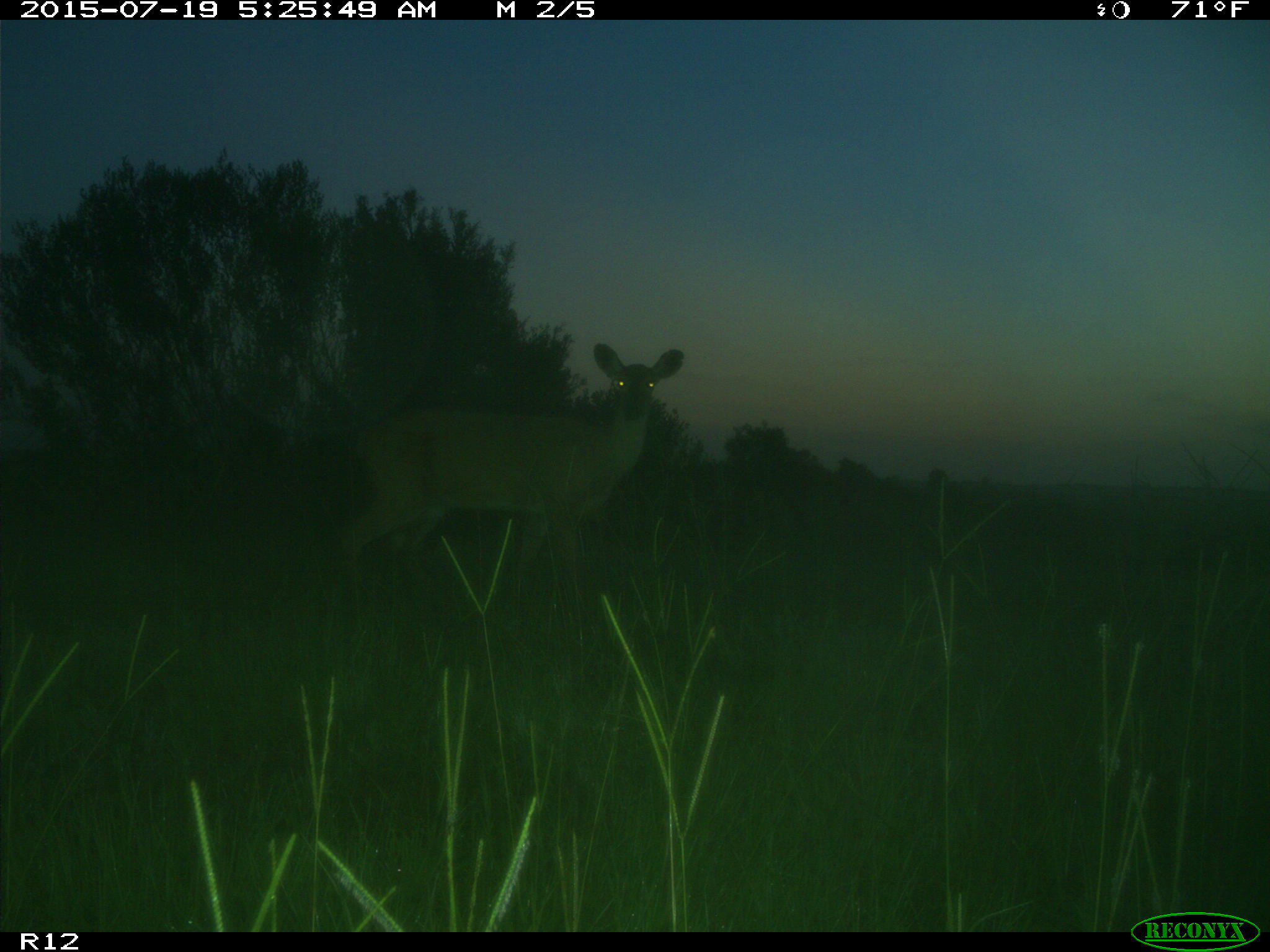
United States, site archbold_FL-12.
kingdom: Animalia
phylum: Chordata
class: Mammalia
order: Artiodactyla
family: Cervidae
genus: Odocoileus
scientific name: Odocoileus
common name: deer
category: unidentified deer